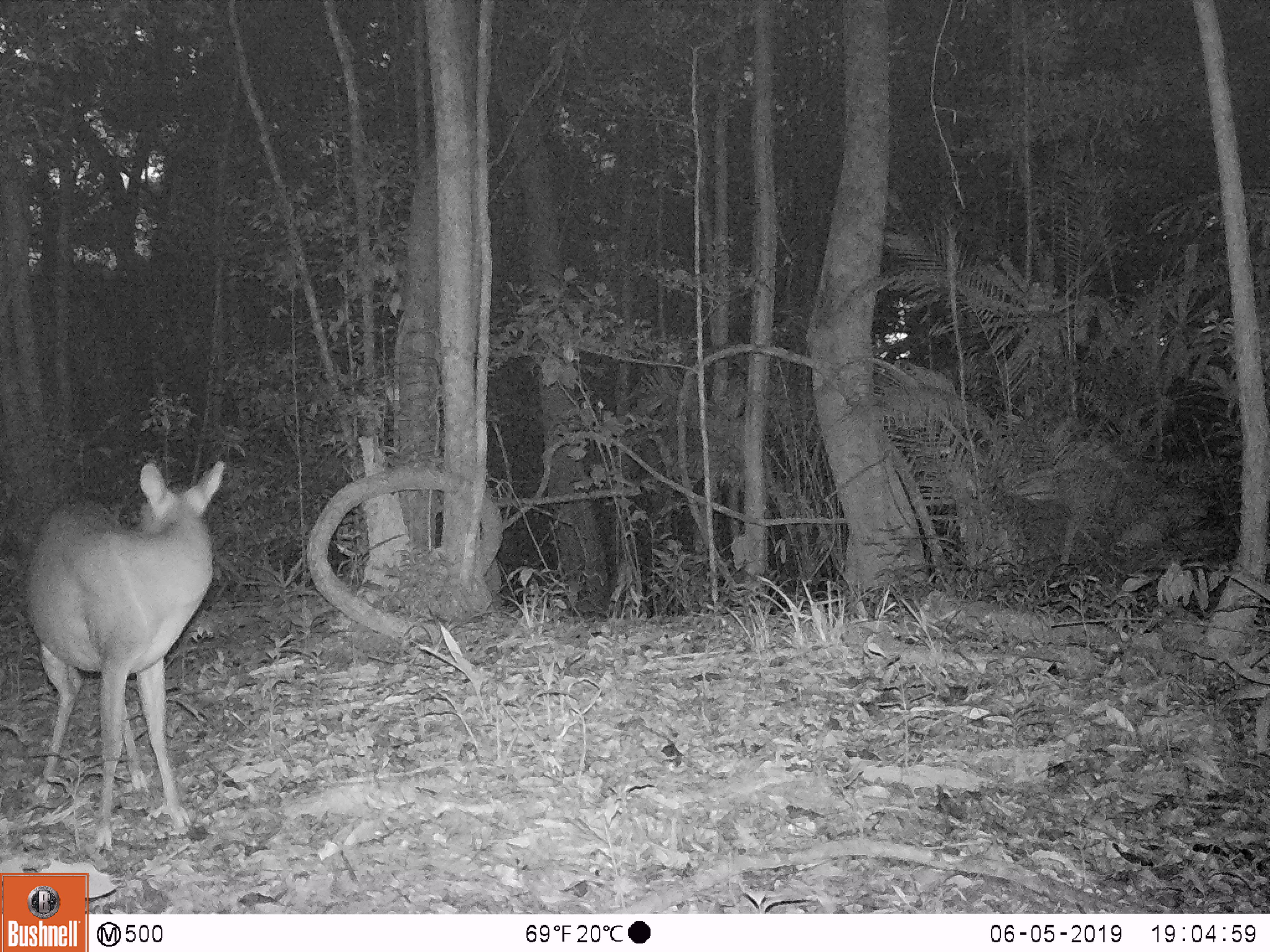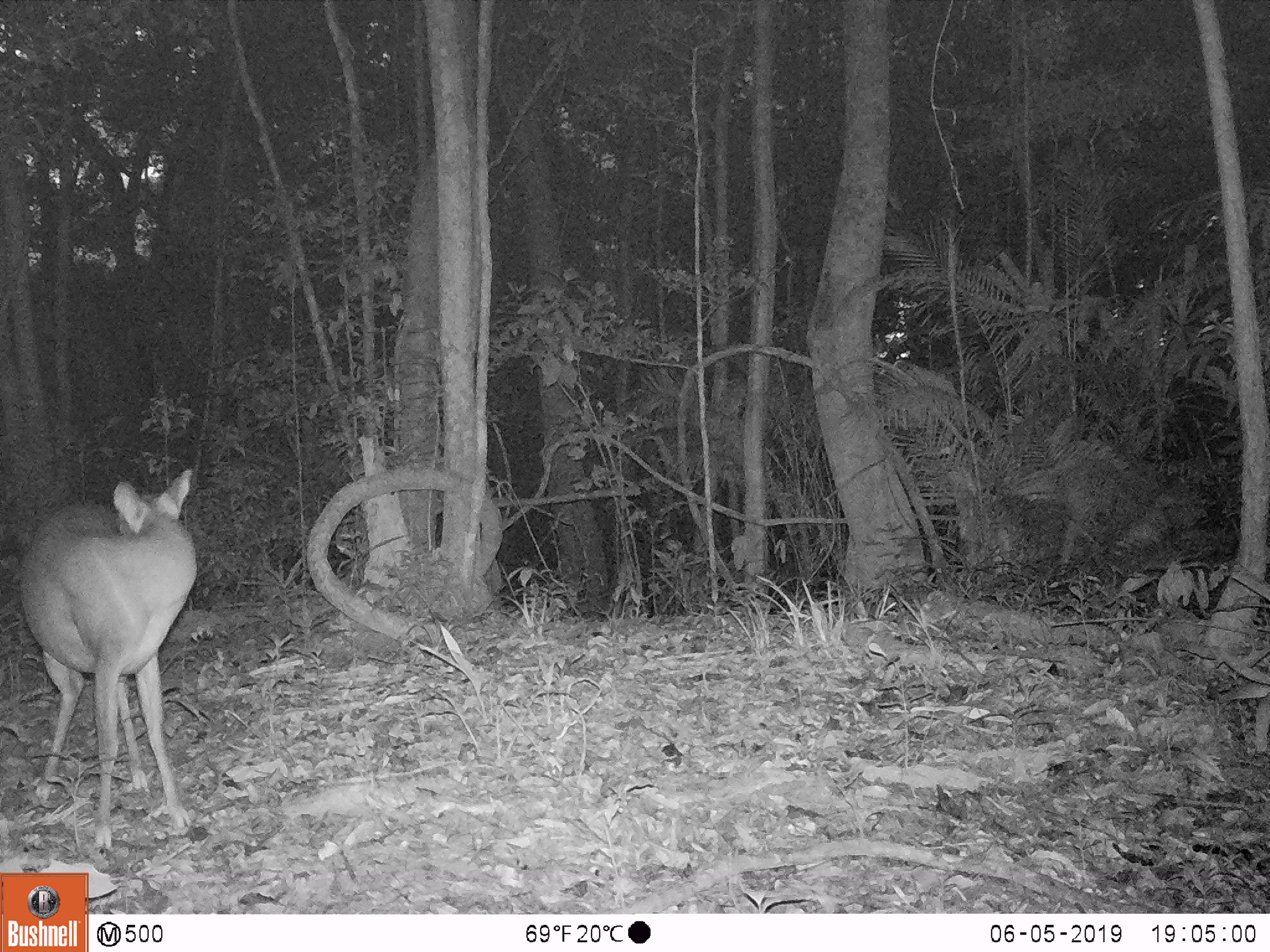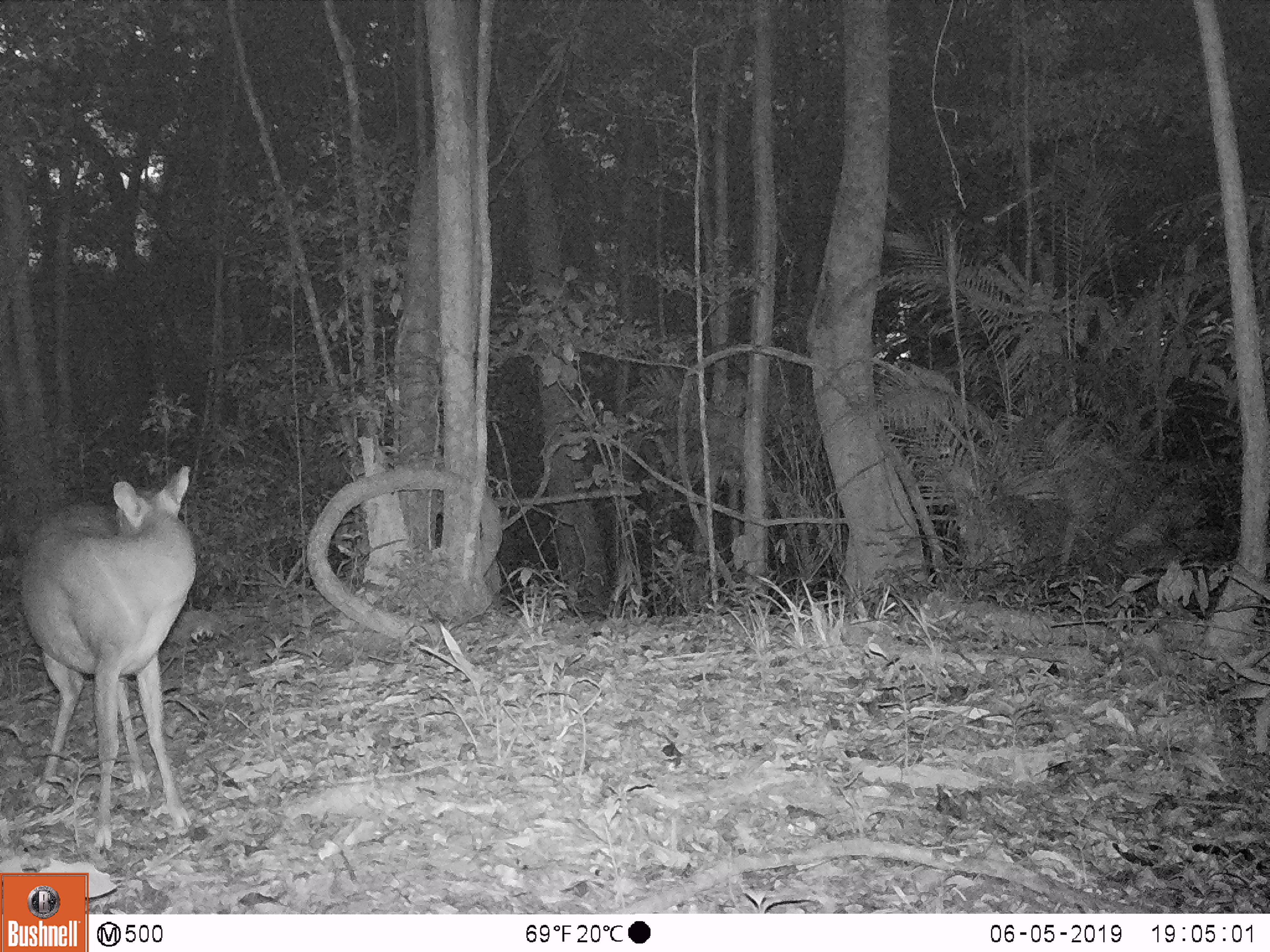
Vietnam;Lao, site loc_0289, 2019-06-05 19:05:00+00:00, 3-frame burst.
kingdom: Animalia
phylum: Chordata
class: Mammalia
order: Artiodactyla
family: Cervidae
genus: Muntiacus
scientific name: Muntiacus vuquangensis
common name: large-antlered muntjac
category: large antlered muntjac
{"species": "large antlered muntjac (large-antlered muntjac) (Muntiacus vuquangensis)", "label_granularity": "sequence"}